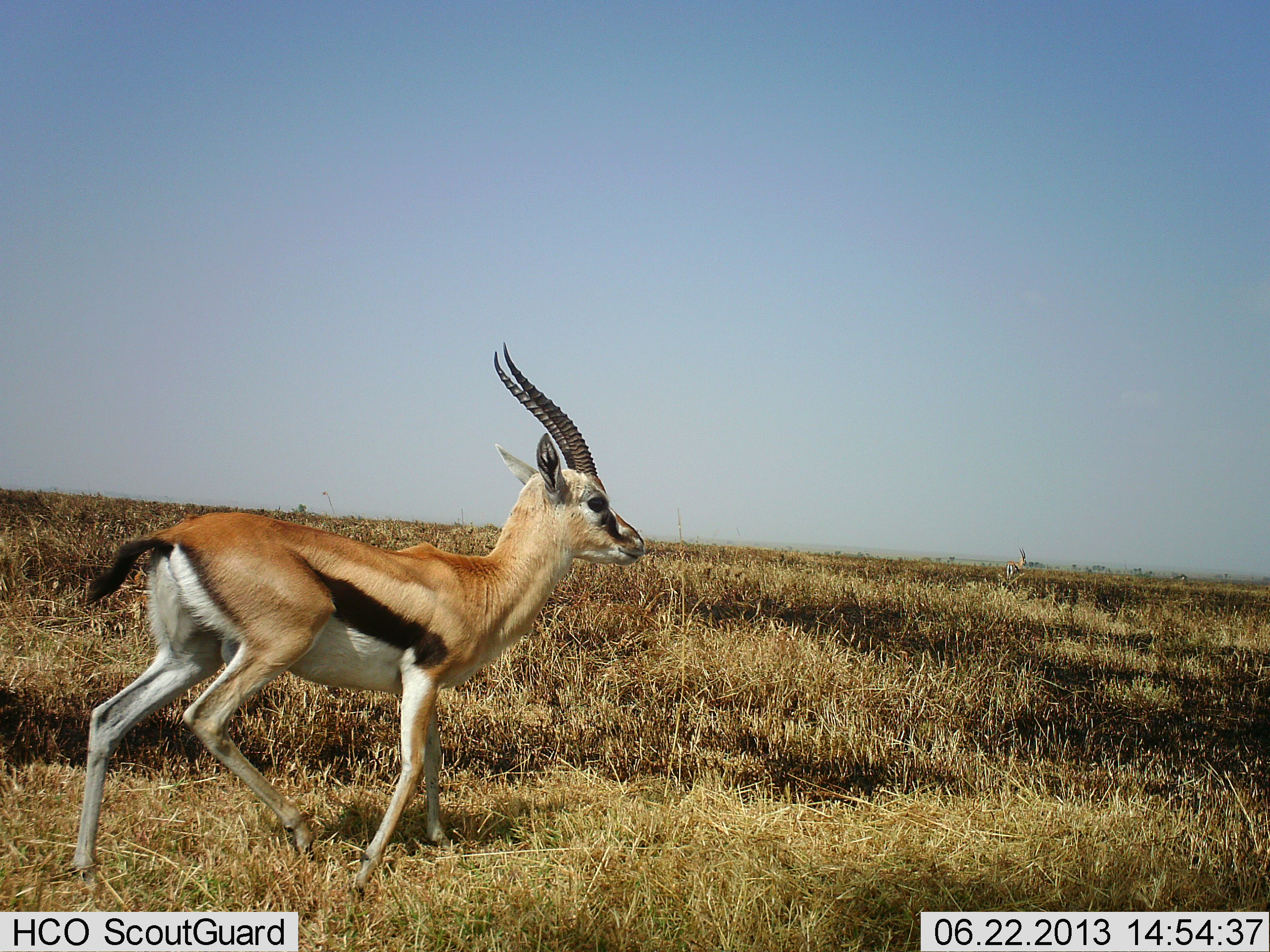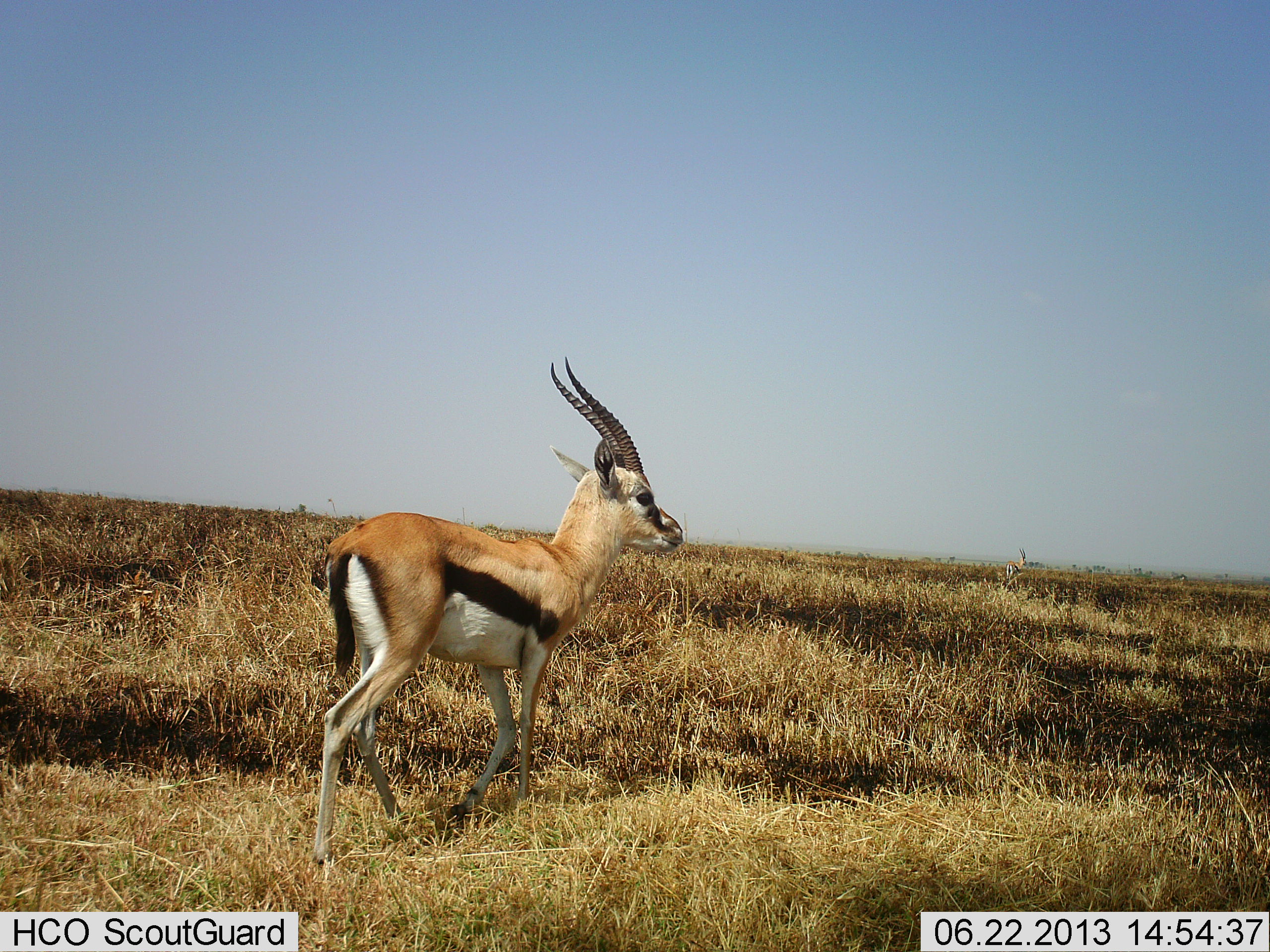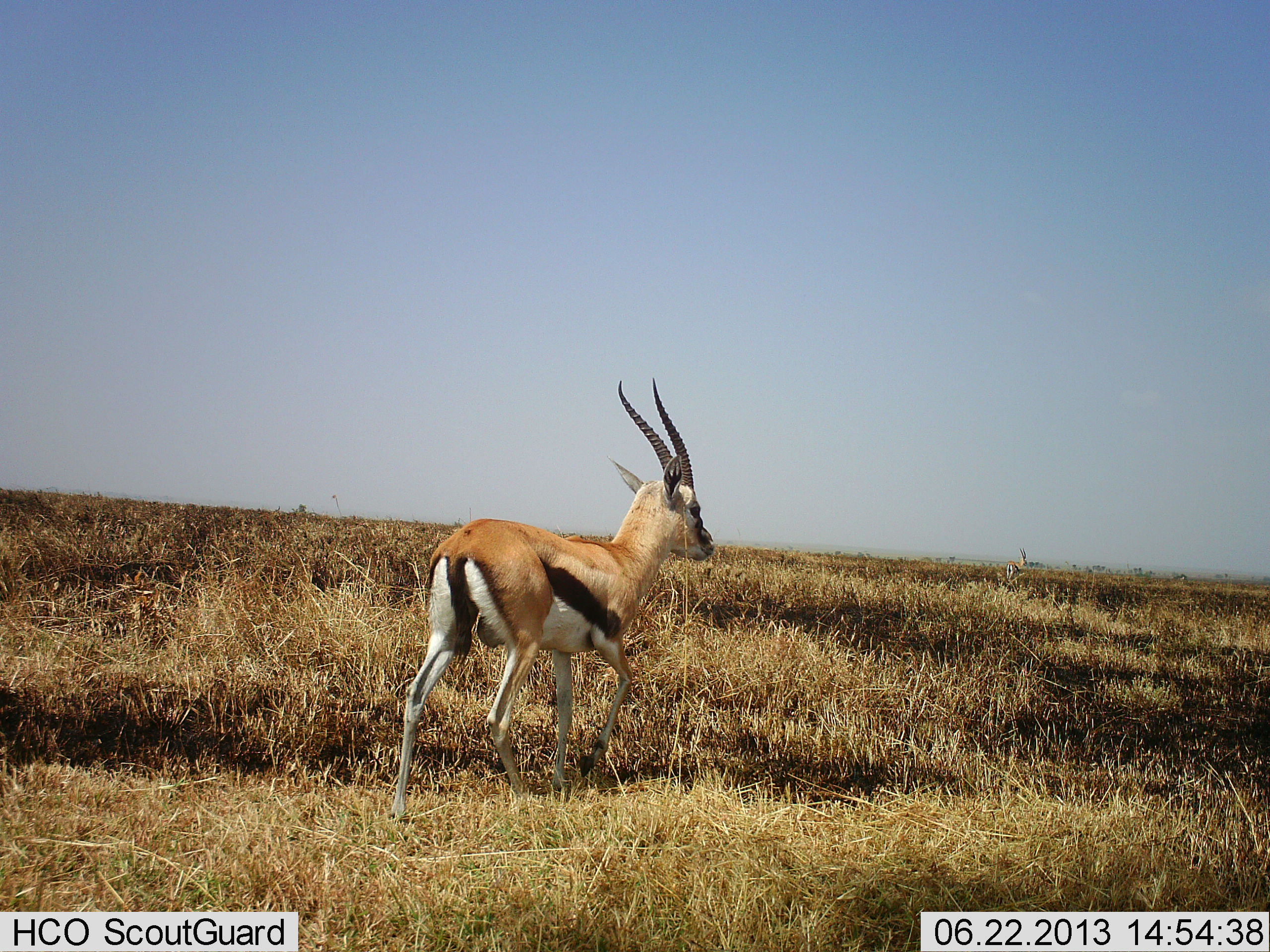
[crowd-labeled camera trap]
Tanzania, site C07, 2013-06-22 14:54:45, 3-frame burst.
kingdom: Animalia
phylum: Chordata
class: Mammalia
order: Artiodactyla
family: Bovidae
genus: Eudorcas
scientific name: Eudorcas thomsonii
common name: thomson's gazelle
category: gazellethomsons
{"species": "gazellethomsons (thomson's gazelle) (Eudorcas thomsonii)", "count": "1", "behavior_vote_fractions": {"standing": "30%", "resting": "0%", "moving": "80%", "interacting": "0%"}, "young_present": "0%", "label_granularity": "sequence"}